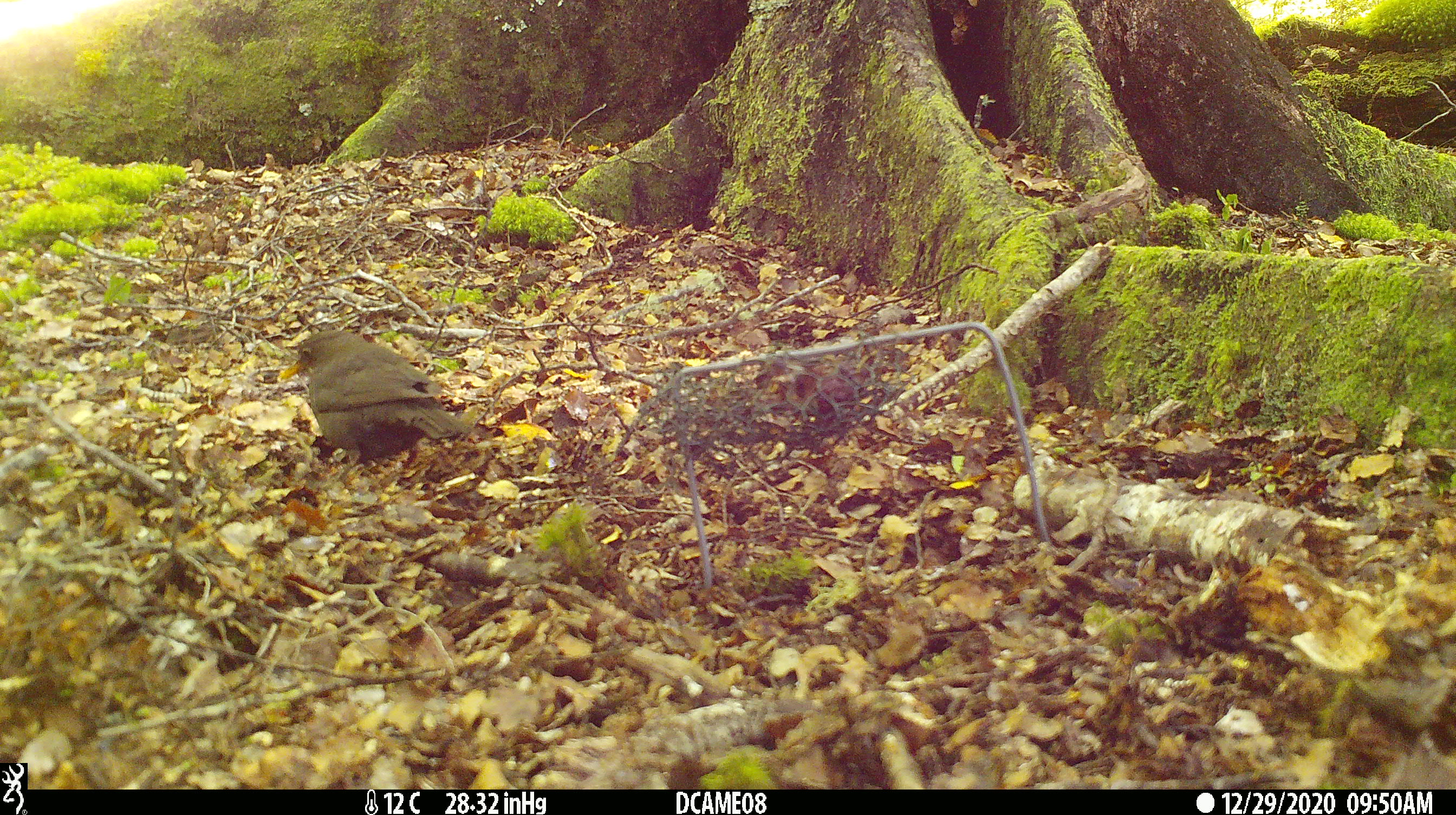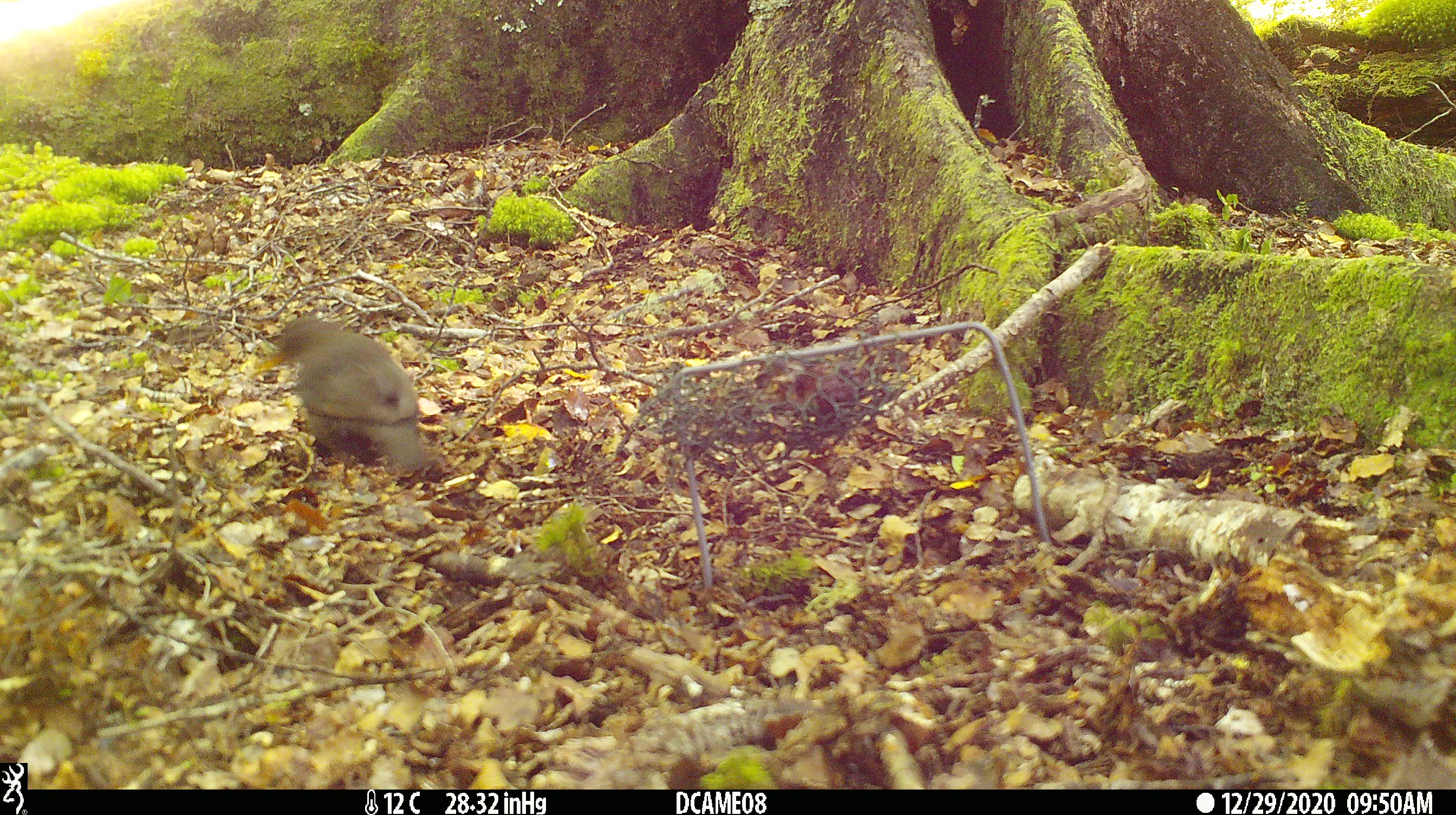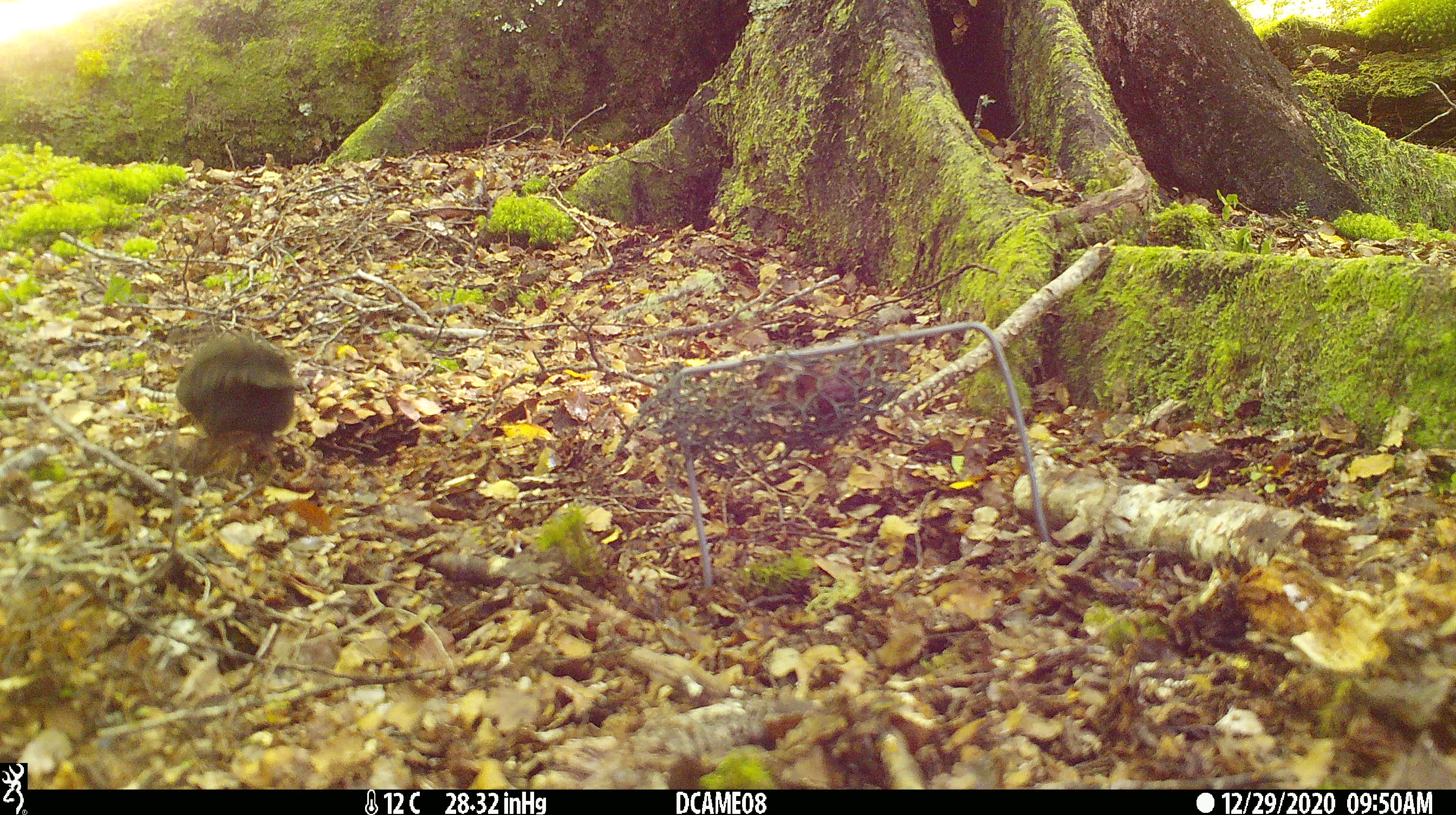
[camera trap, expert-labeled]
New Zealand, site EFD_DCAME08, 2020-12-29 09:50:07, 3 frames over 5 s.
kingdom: Animalia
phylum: Chordata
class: Aves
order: Passeriformes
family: Turdidae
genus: Turdus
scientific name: Turdus merula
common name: eurasian blackbird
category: blackbird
Blackbird (eurasian blackbird) (Turdus merula).